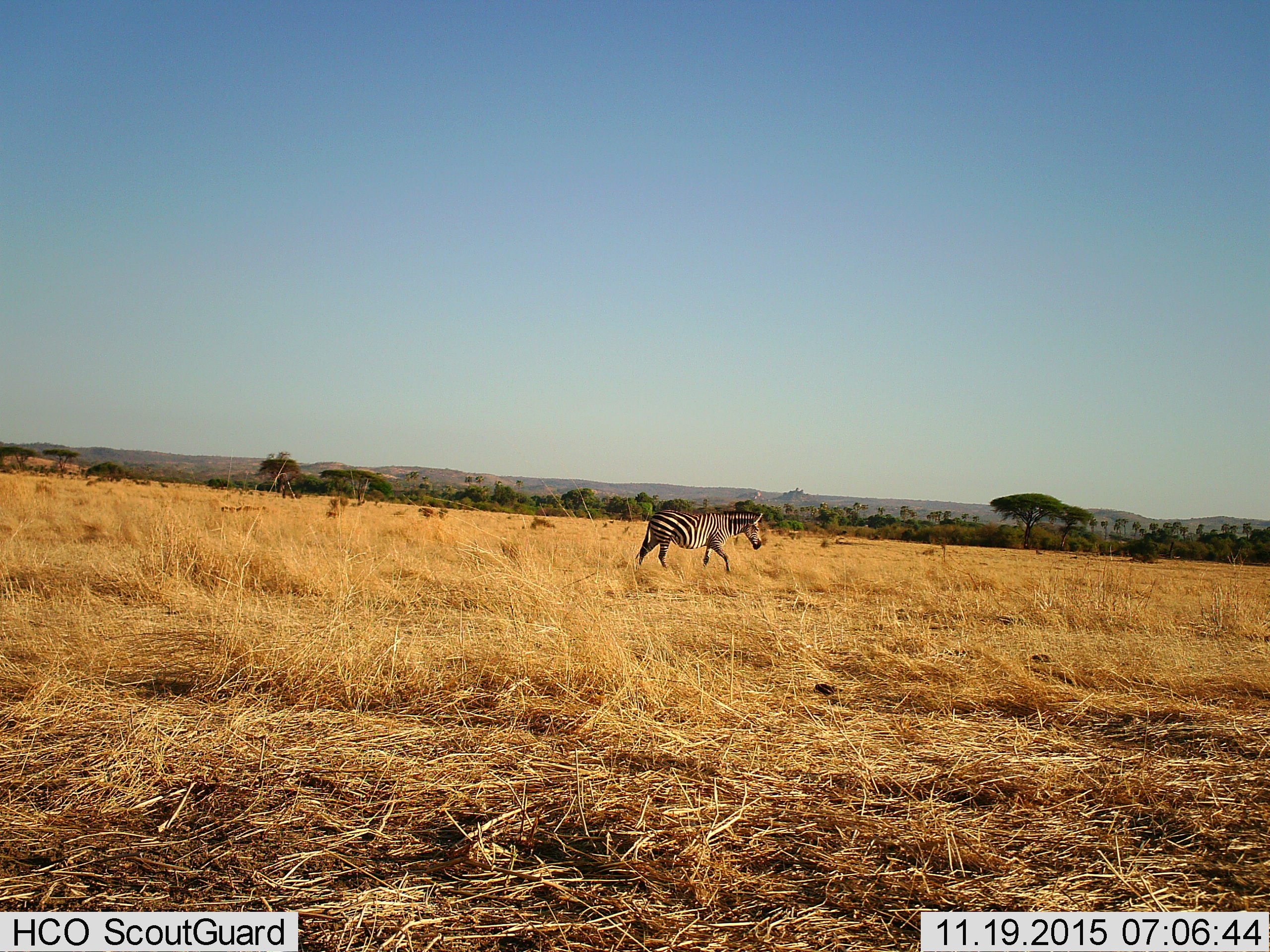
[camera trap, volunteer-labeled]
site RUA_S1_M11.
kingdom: Animalia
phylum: Chordata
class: Mammalia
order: Perissodactyla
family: Equidae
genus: Equus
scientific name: Equus quagga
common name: plains zebra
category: zebraplains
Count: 1.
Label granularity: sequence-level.